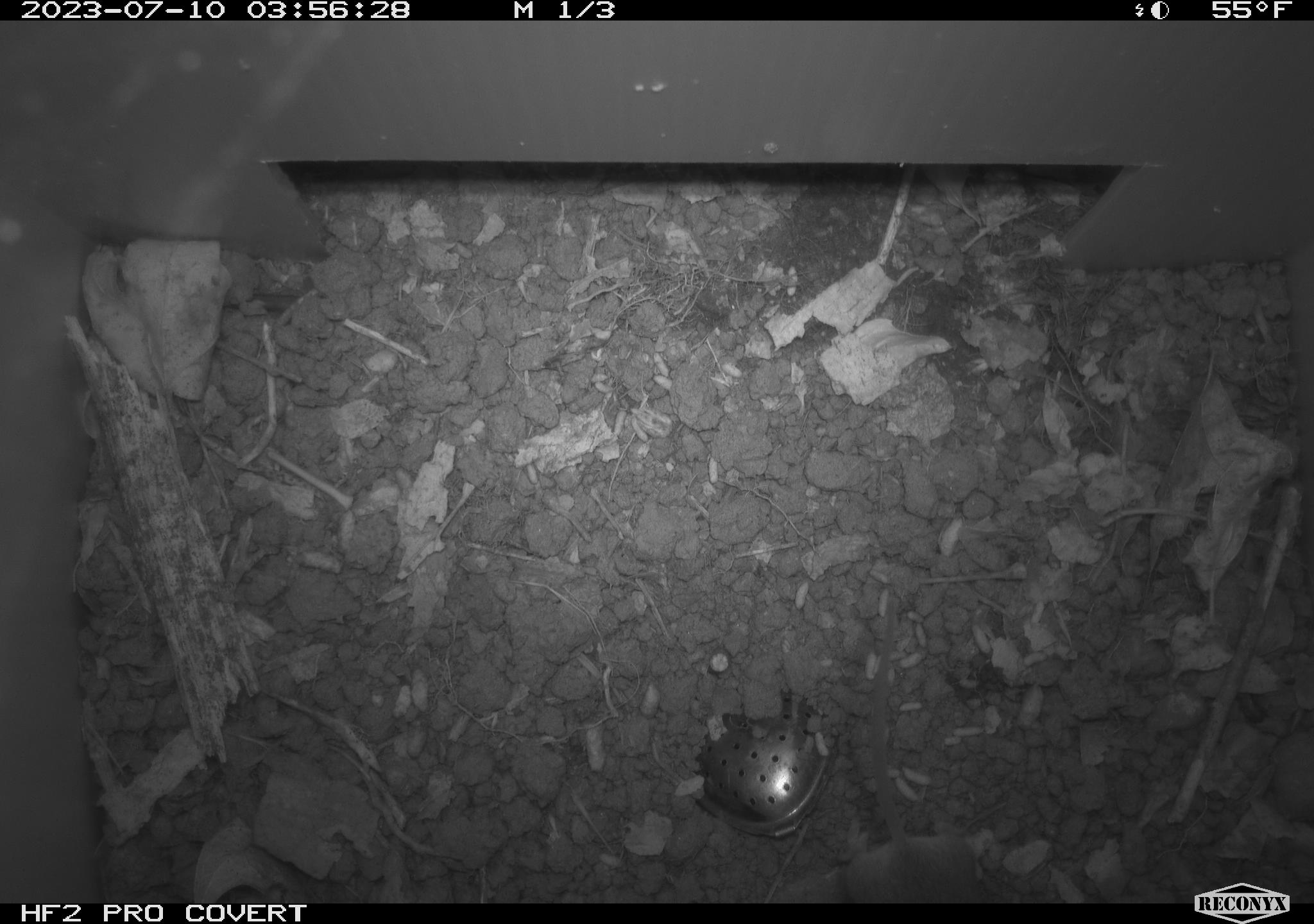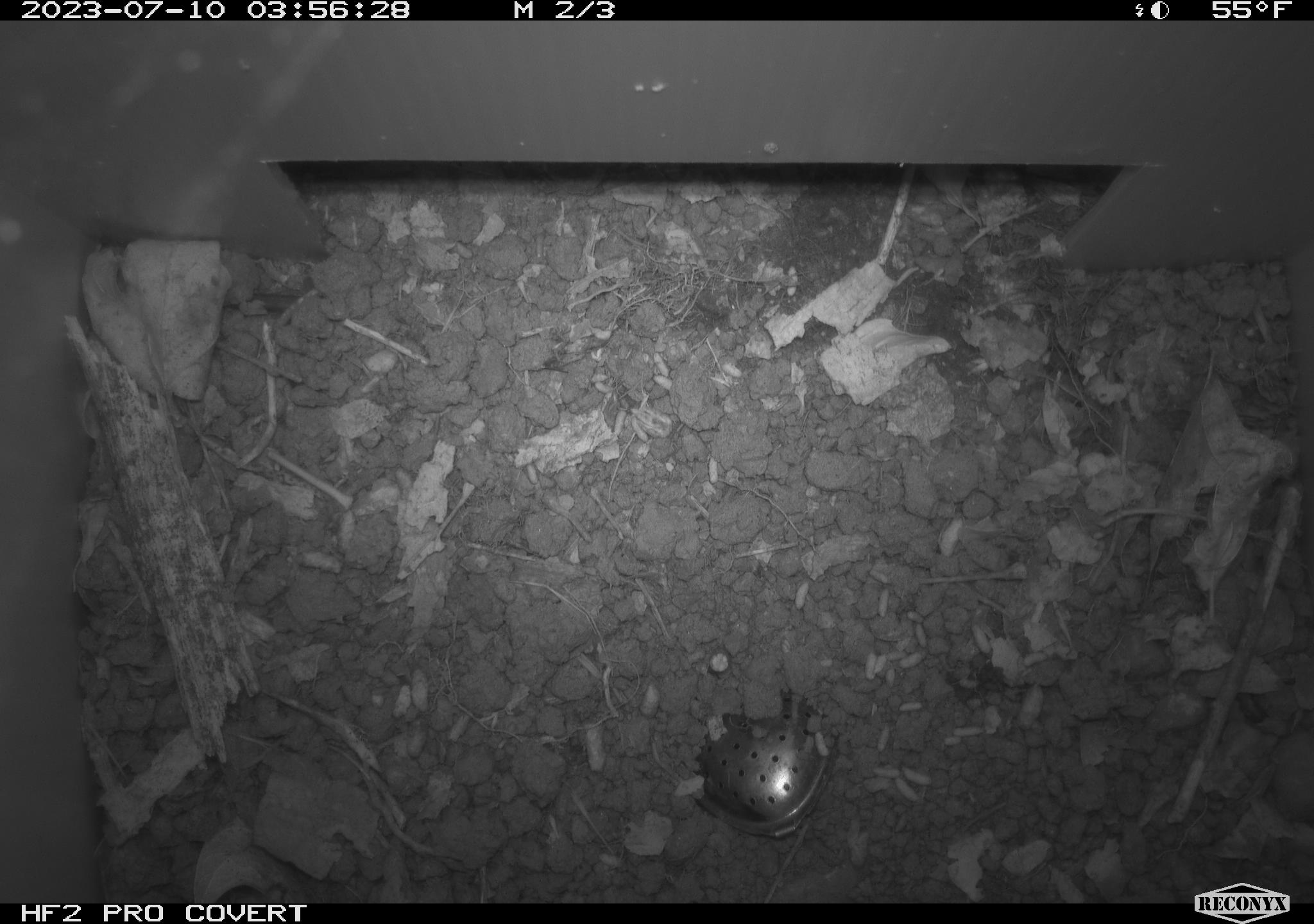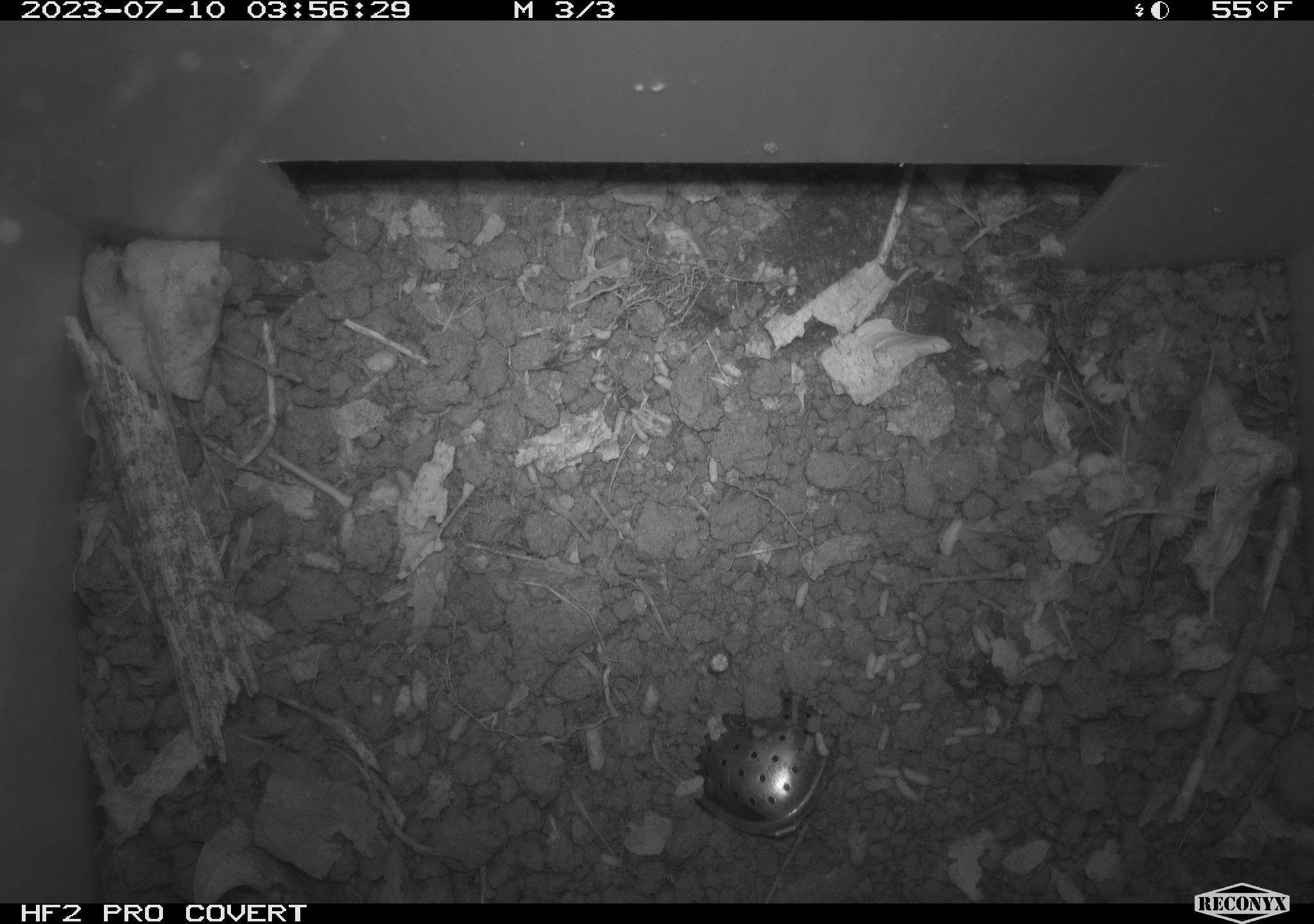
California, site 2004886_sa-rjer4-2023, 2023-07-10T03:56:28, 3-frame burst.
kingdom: Animalia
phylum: Chordata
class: Mammalia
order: Rodentia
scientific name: Rodentia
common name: mouse species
Mouse species (Rodentia).